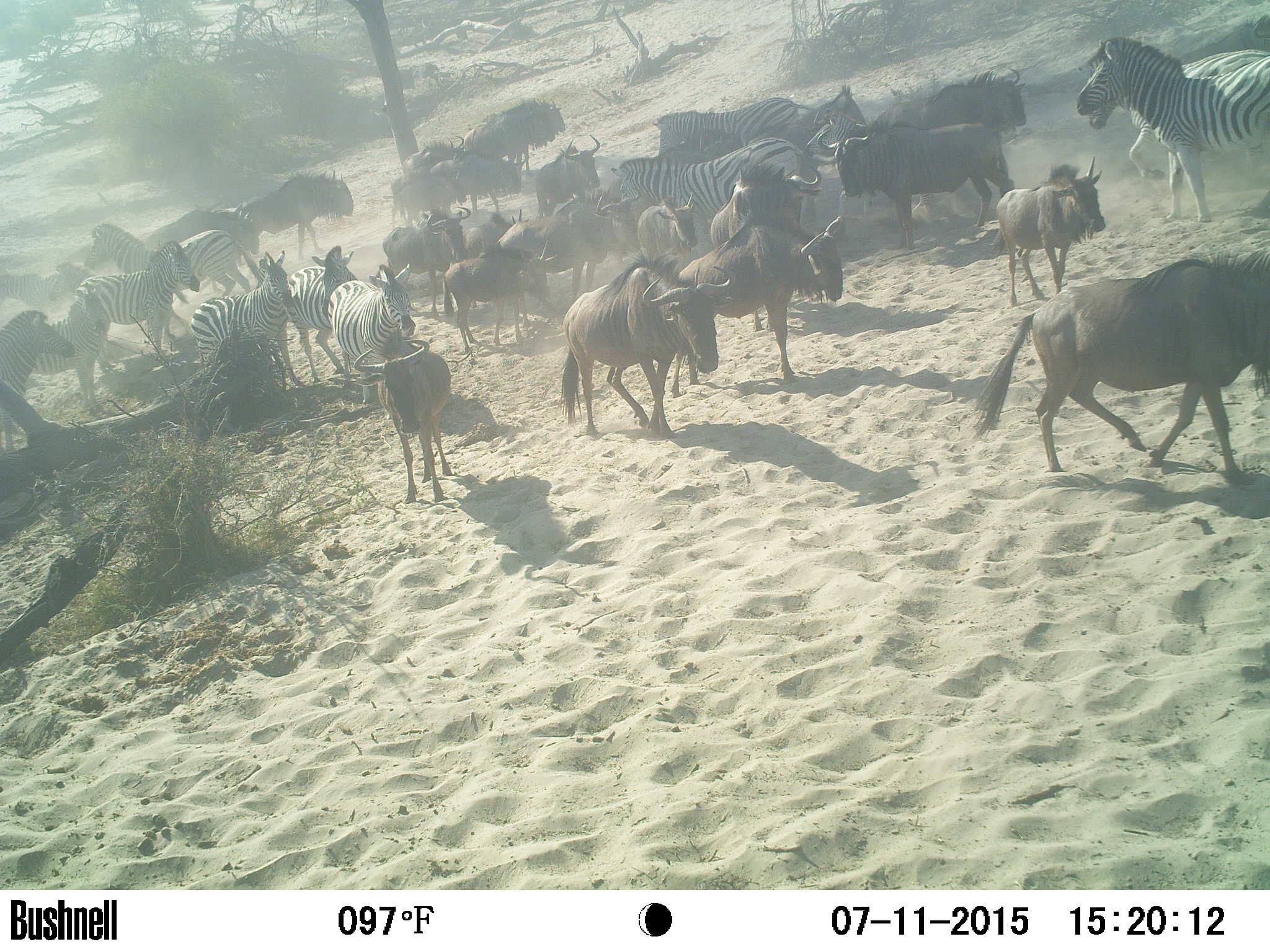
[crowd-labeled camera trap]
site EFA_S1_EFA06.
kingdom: Animalia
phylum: Chordata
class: Mammalia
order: Artiodactyla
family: Bovidae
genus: Connochaetes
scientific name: Connochaetes taurinus taurinus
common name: blue wildebeest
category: wildebeestblue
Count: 11-50.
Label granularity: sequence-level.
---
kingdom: Animalia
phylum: Chordata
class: Mammalia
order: Perissodactyla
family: Equidae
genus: Equus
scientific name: Equus quagga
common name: plains zebra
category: zebraplains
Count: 11-50.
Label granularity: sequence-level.